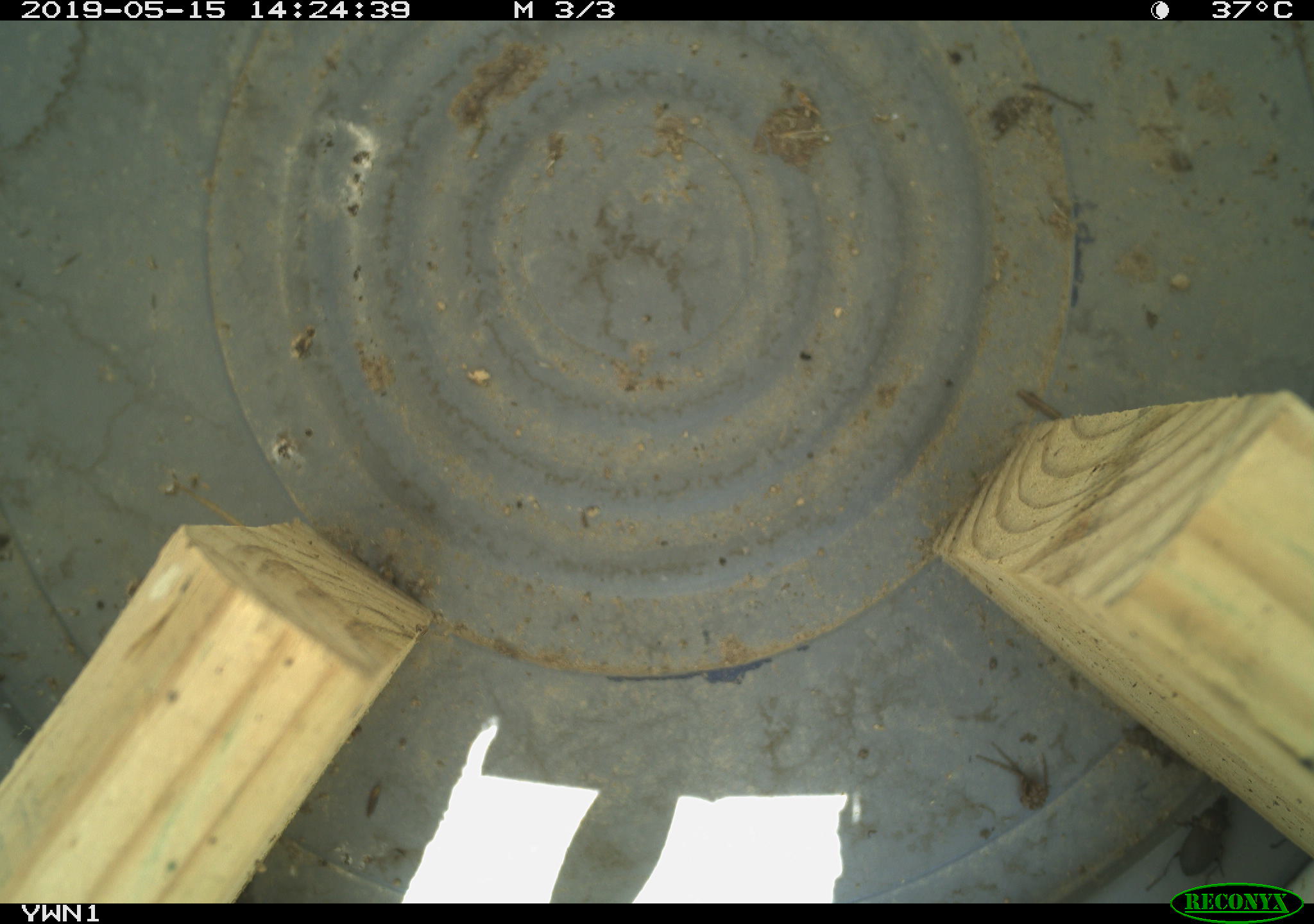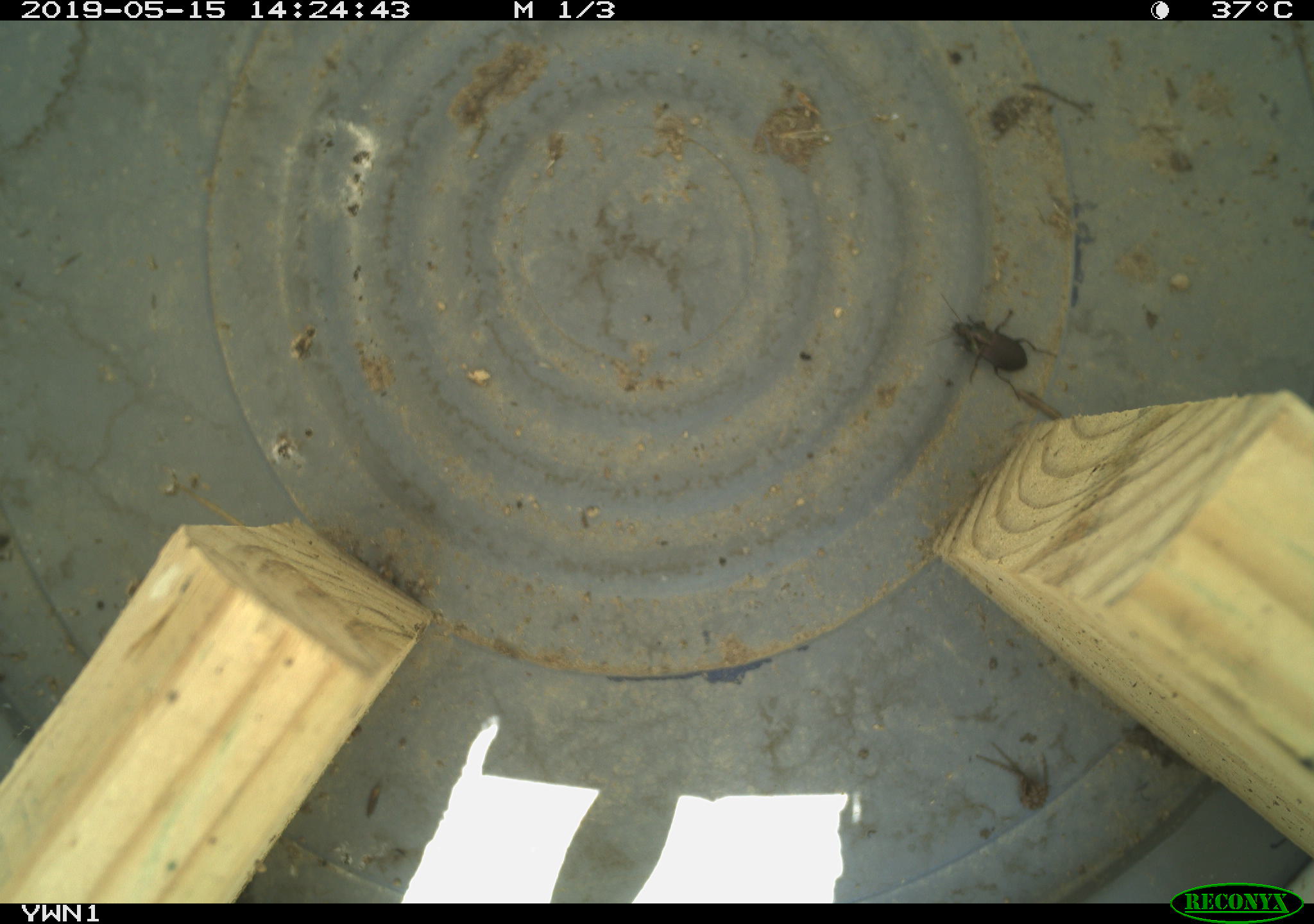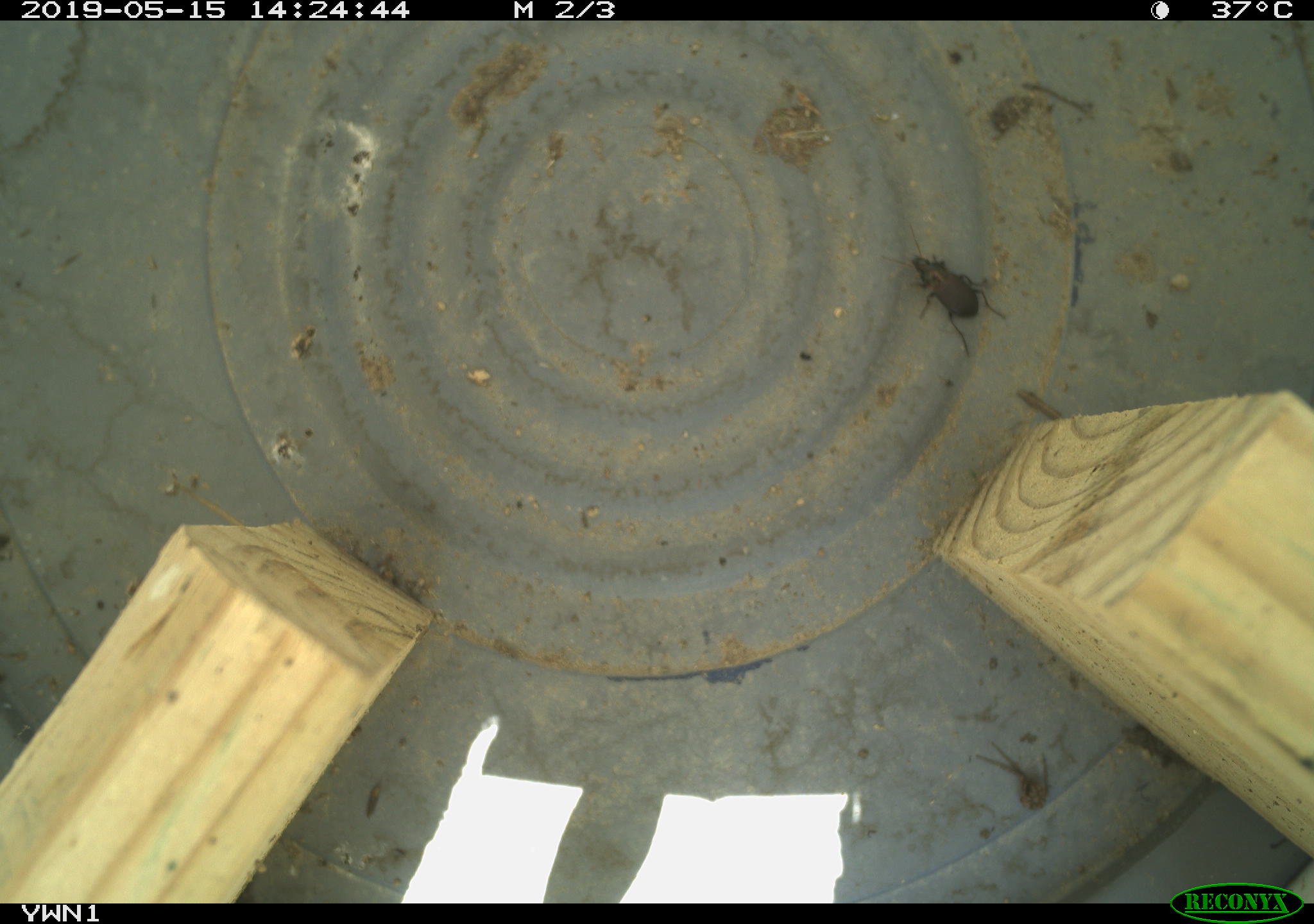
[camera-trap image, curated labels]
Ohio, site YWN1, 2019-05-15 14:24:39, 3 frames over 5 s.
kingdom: Animalia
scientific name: Animalia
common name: animal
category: invertebrate